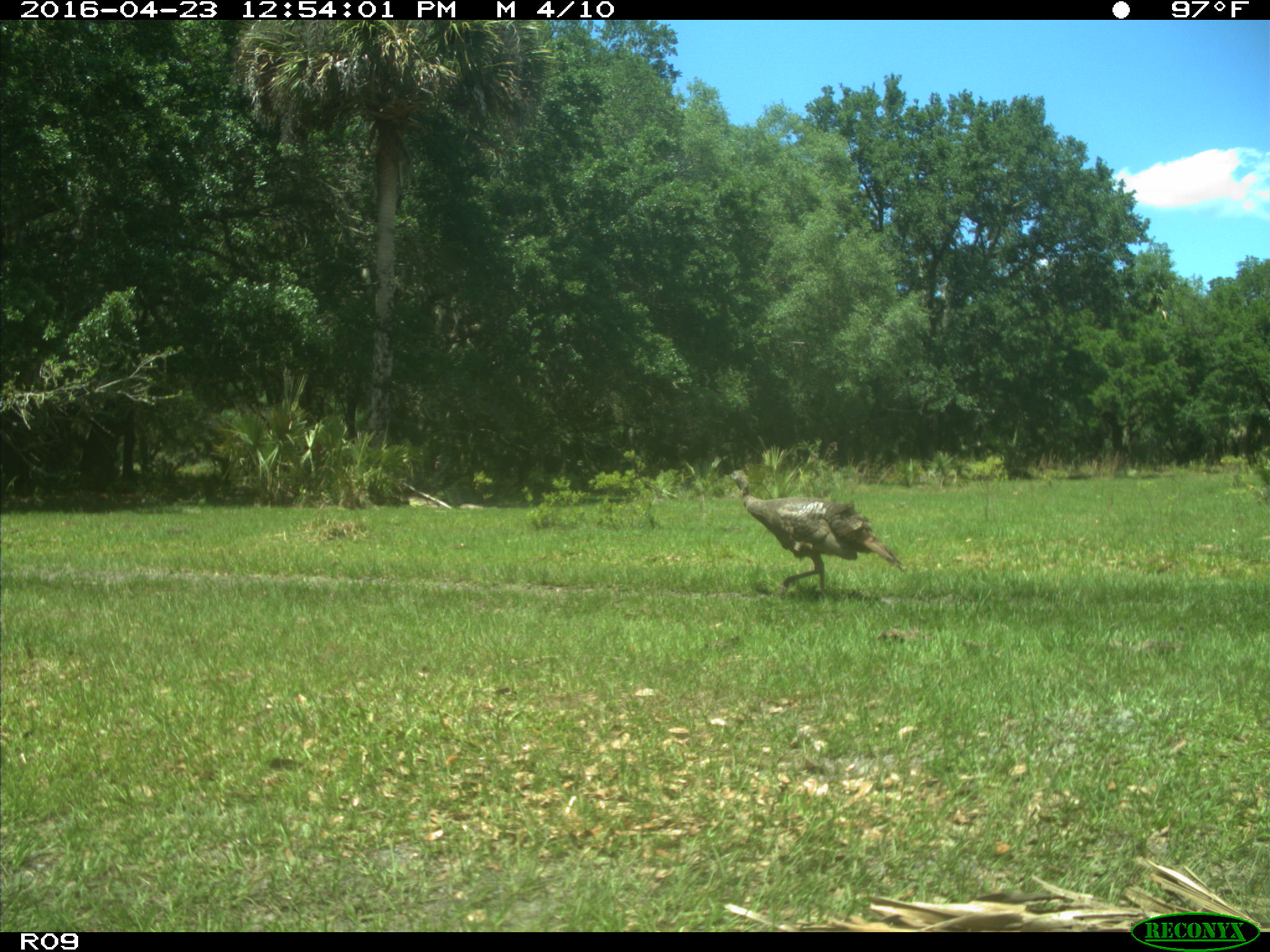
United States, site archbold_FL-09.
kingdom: Animalia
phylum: Chordata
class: Aves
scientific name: Aves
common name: birds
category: unidentified bird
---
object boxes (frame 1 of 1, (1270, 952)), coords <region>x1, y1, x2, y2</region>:
animal: <region>728, 469, 908, 602</region>